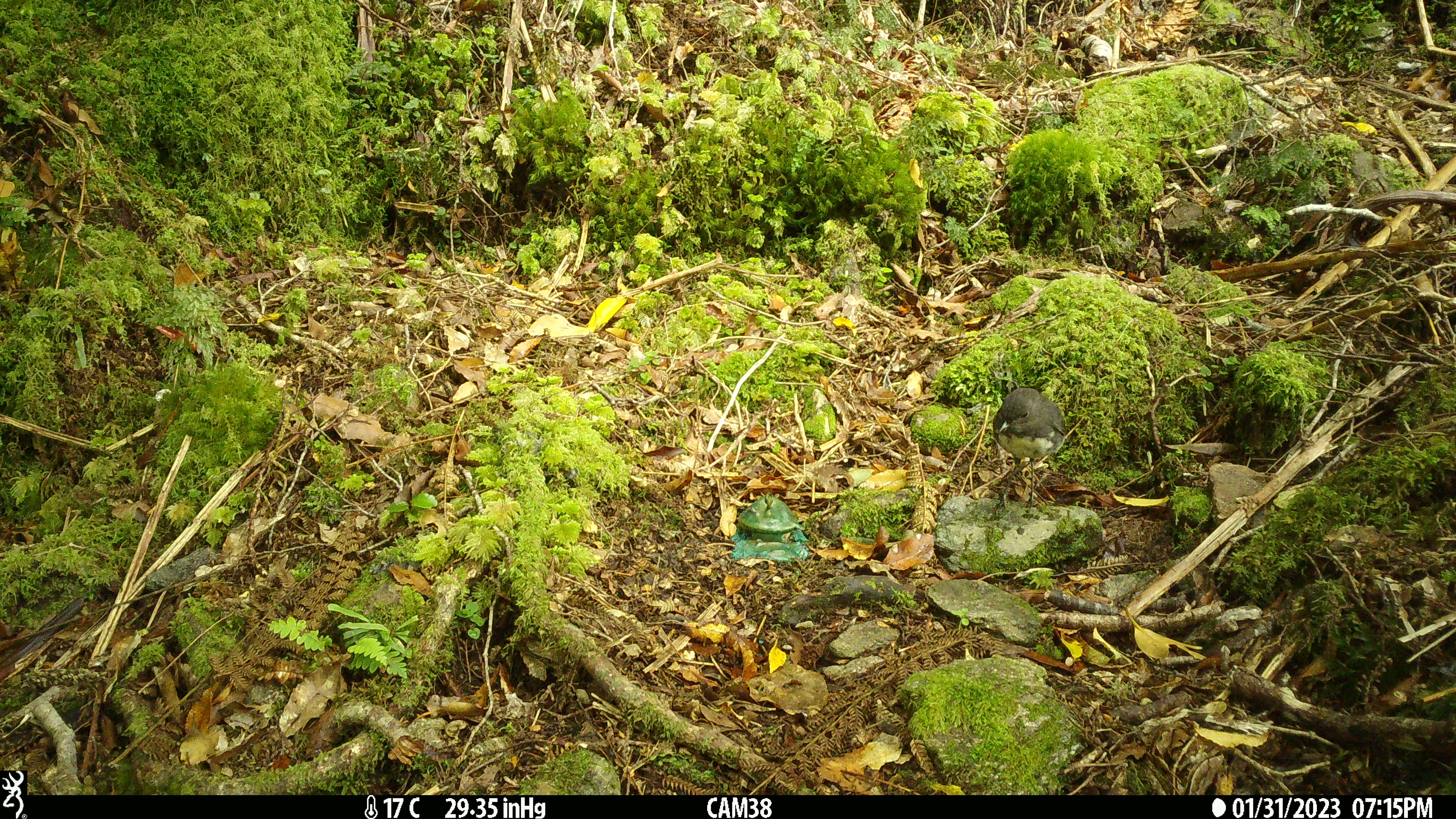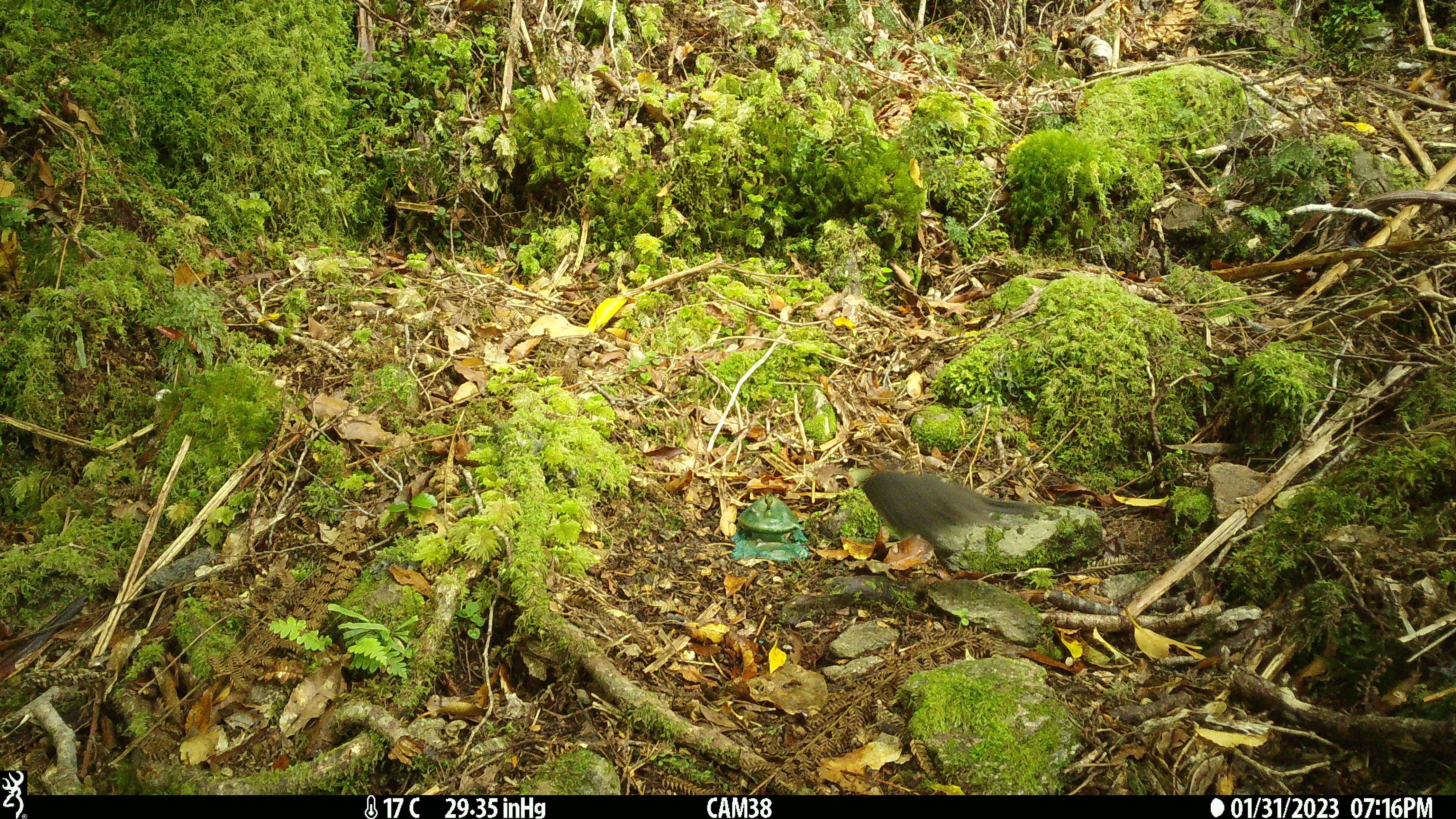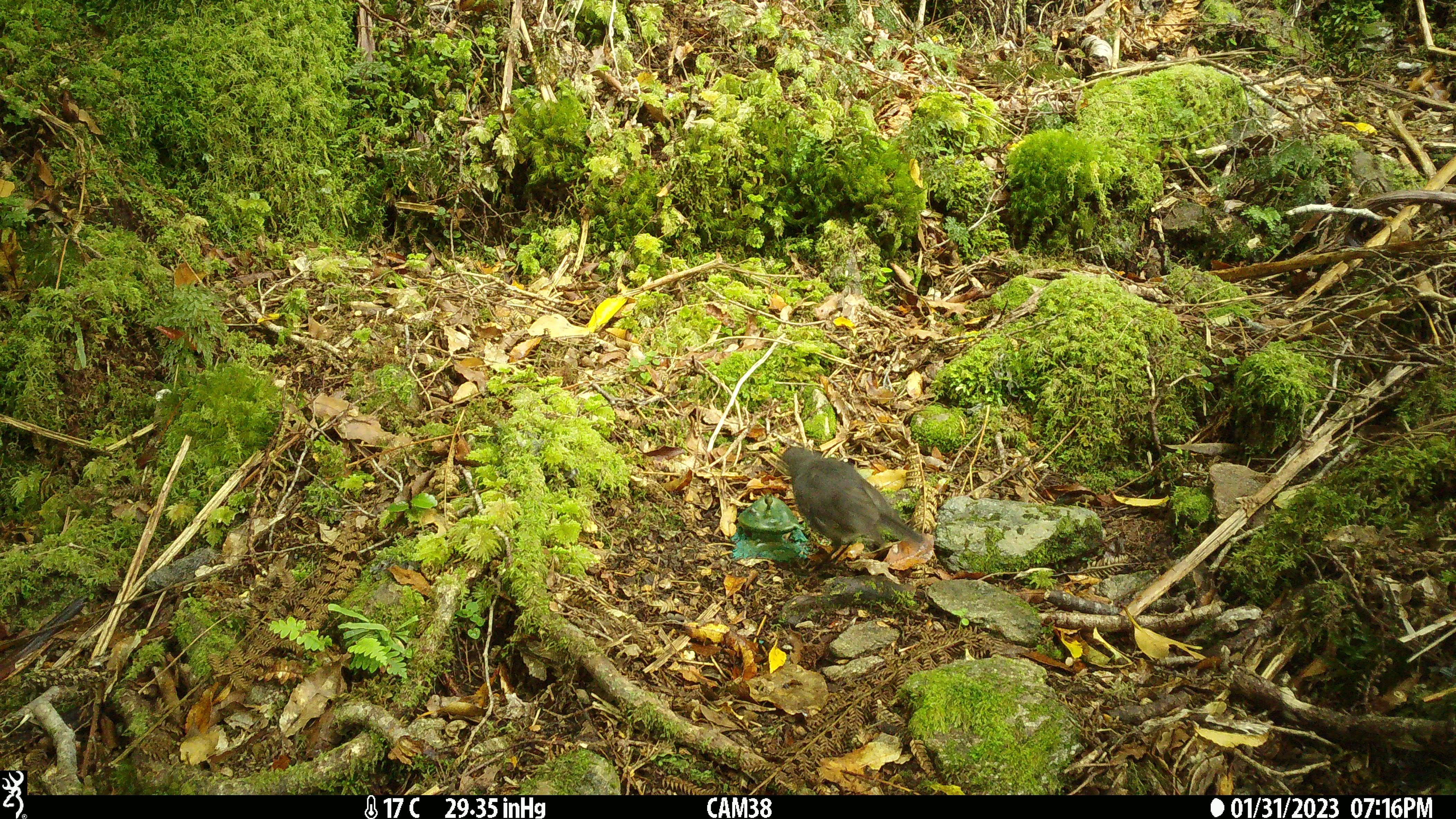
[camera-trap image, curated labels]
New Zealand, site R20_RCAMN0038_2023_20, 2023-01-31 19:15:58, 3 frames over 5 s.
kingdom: Animalia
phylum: Chordata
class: Aves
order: Passeriformes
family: Petroicidae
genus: Petroica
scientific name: Petroica australis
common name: new zealand robin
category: robin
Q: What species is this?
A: Robin (new zealand robin) (Petroica australis).